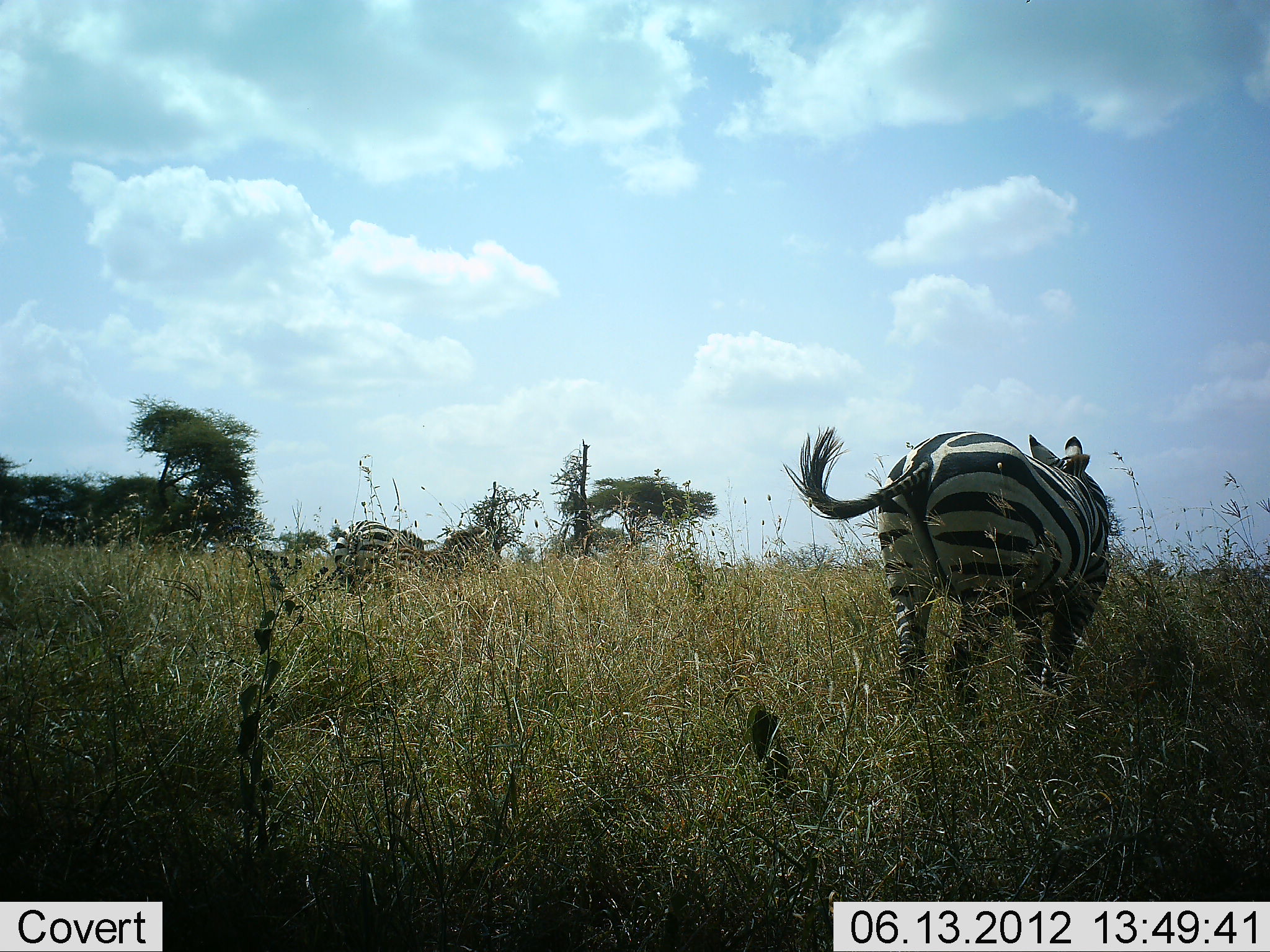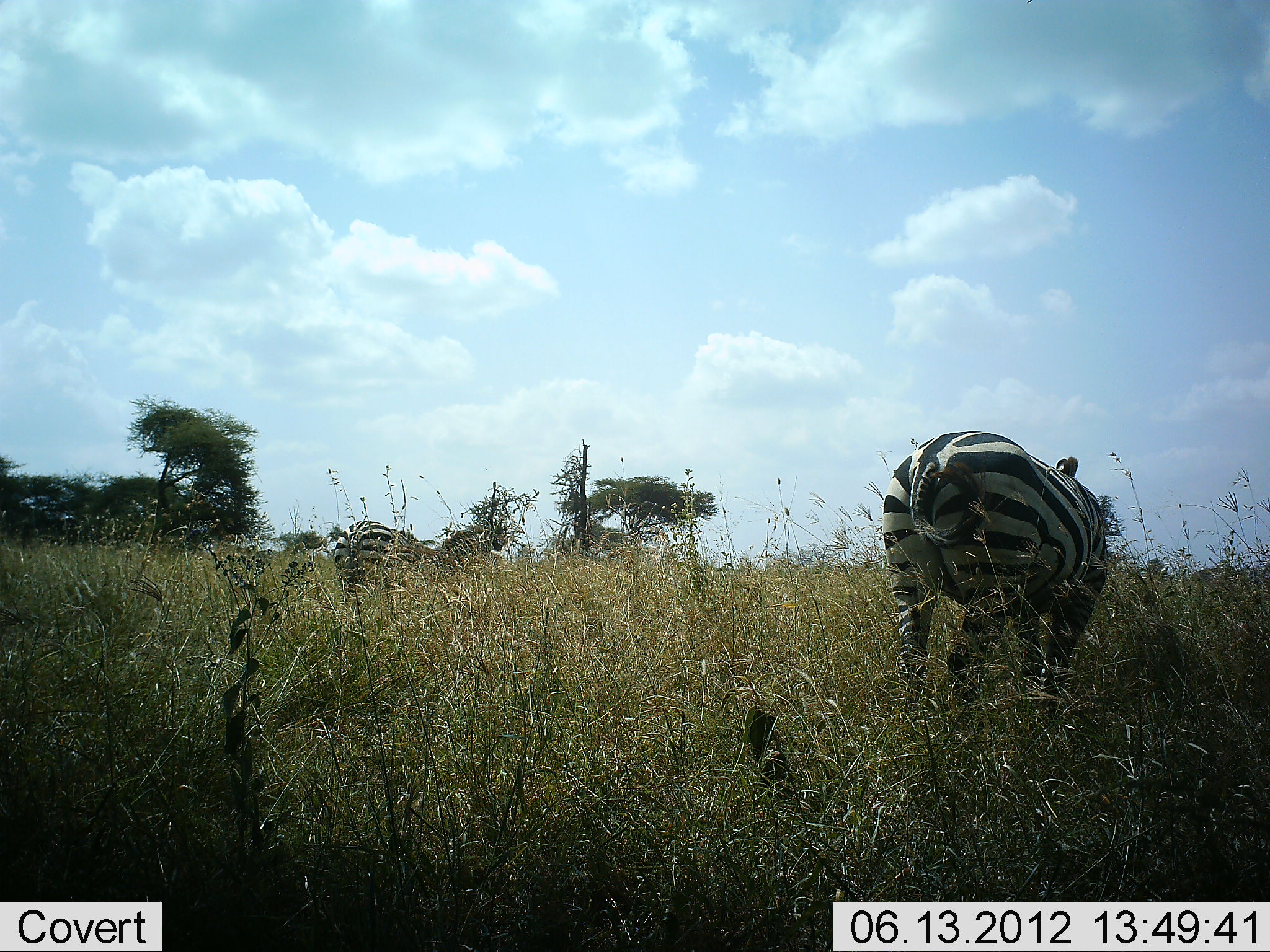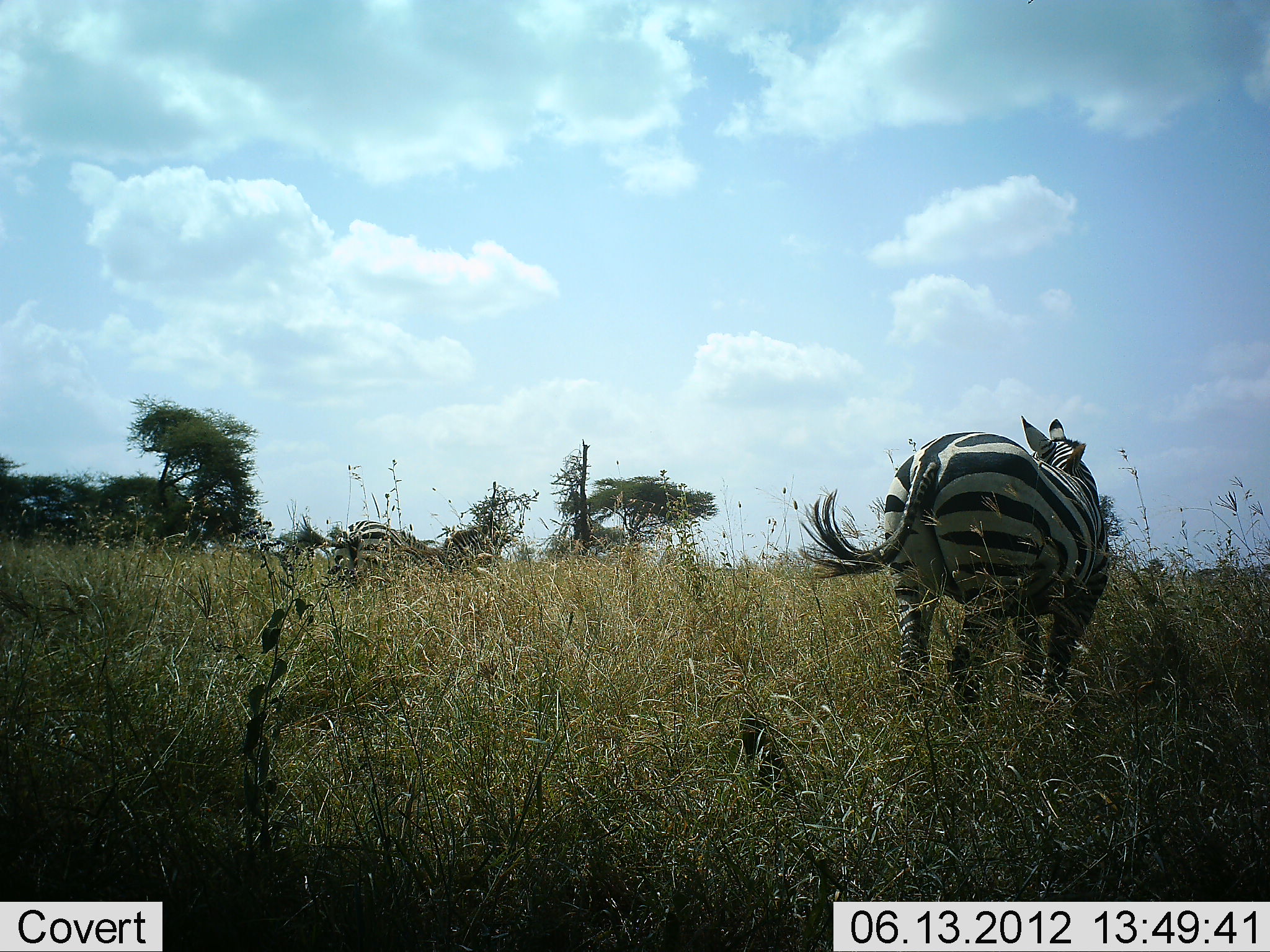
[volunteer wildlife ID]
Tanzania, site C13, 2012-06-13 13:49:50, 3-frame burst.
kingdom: Animalia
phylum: Chordata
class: Mammalia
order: Perissodactyla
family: Equidae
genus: Equus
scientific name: Equus quagga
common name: plains zebra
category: zebra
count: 2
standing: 100%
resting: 0%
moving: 0%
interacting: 0%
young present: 0%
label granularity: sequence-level